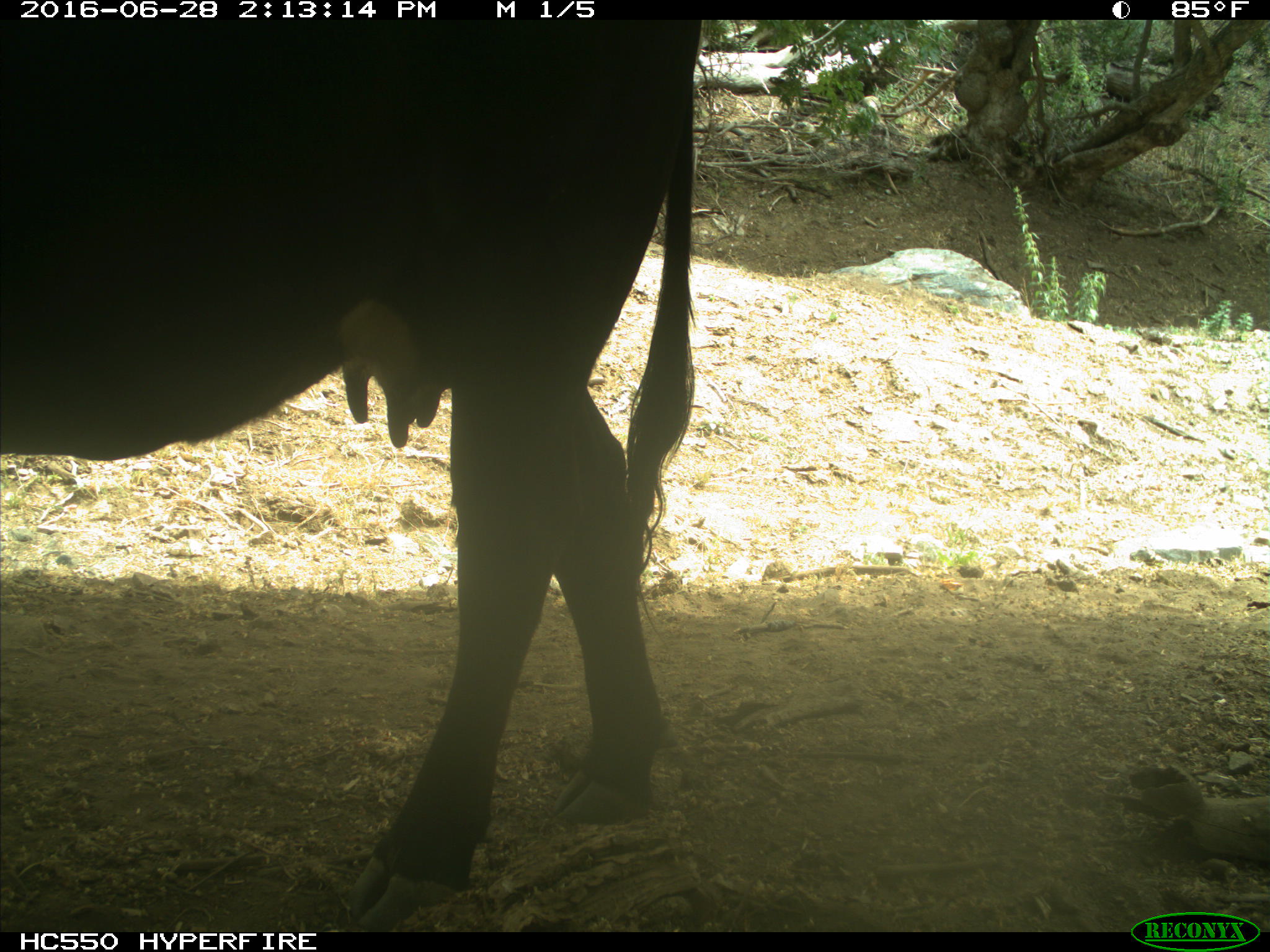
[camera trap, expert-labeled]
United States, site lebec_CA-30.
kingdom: Animalia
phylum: Chordata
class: Mammalia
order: Artiodactyla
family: Bovidae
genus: Bos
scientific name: Bos taurus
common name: domestic cow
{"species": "Bos taurus (domestic cow)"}